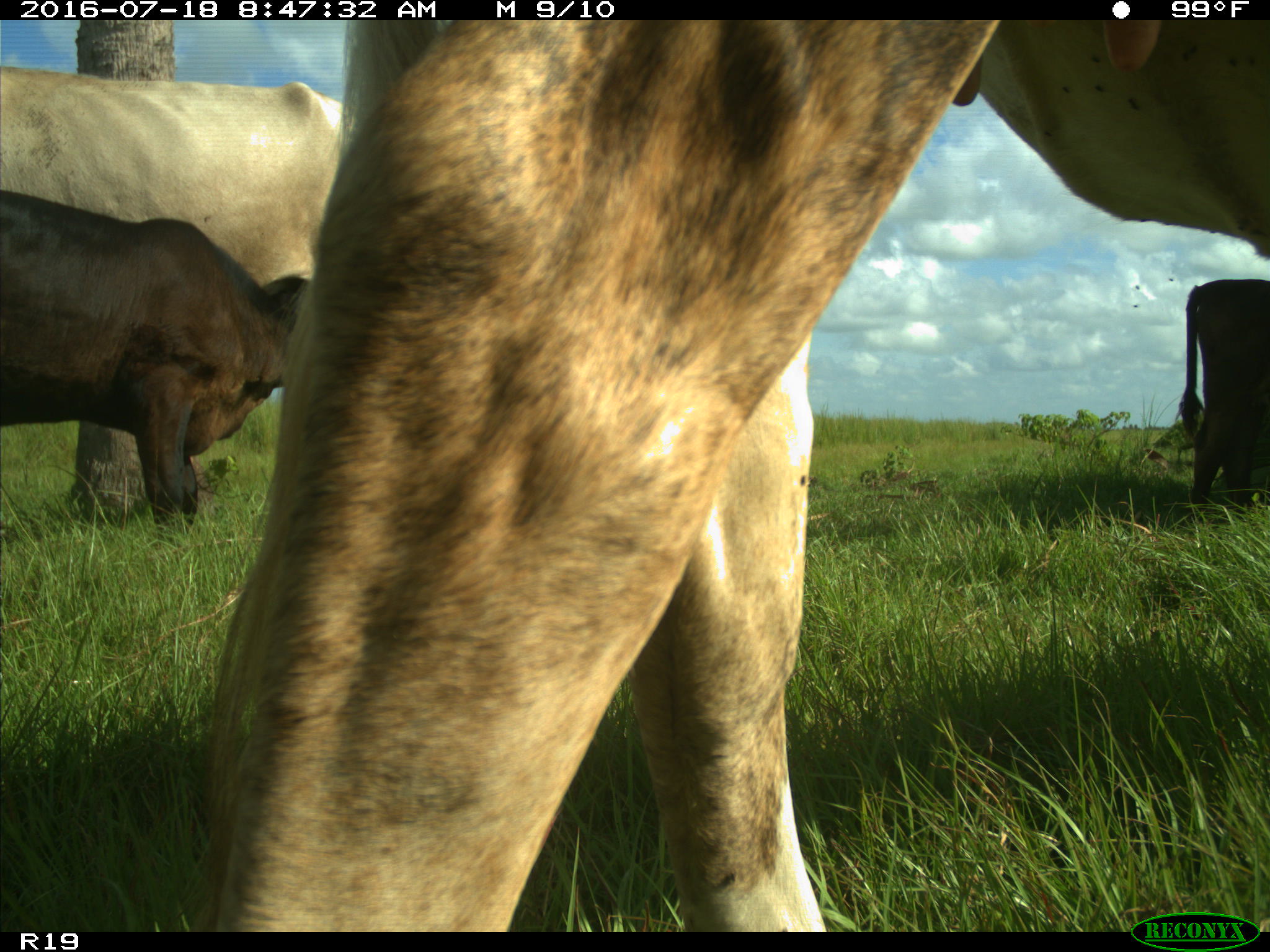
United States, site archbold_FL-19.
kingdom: Animalia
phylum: Chordata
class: Mammalia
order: Artiodactyla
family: Bovidae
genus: Bos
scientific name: Bos taurus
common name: domestic cow